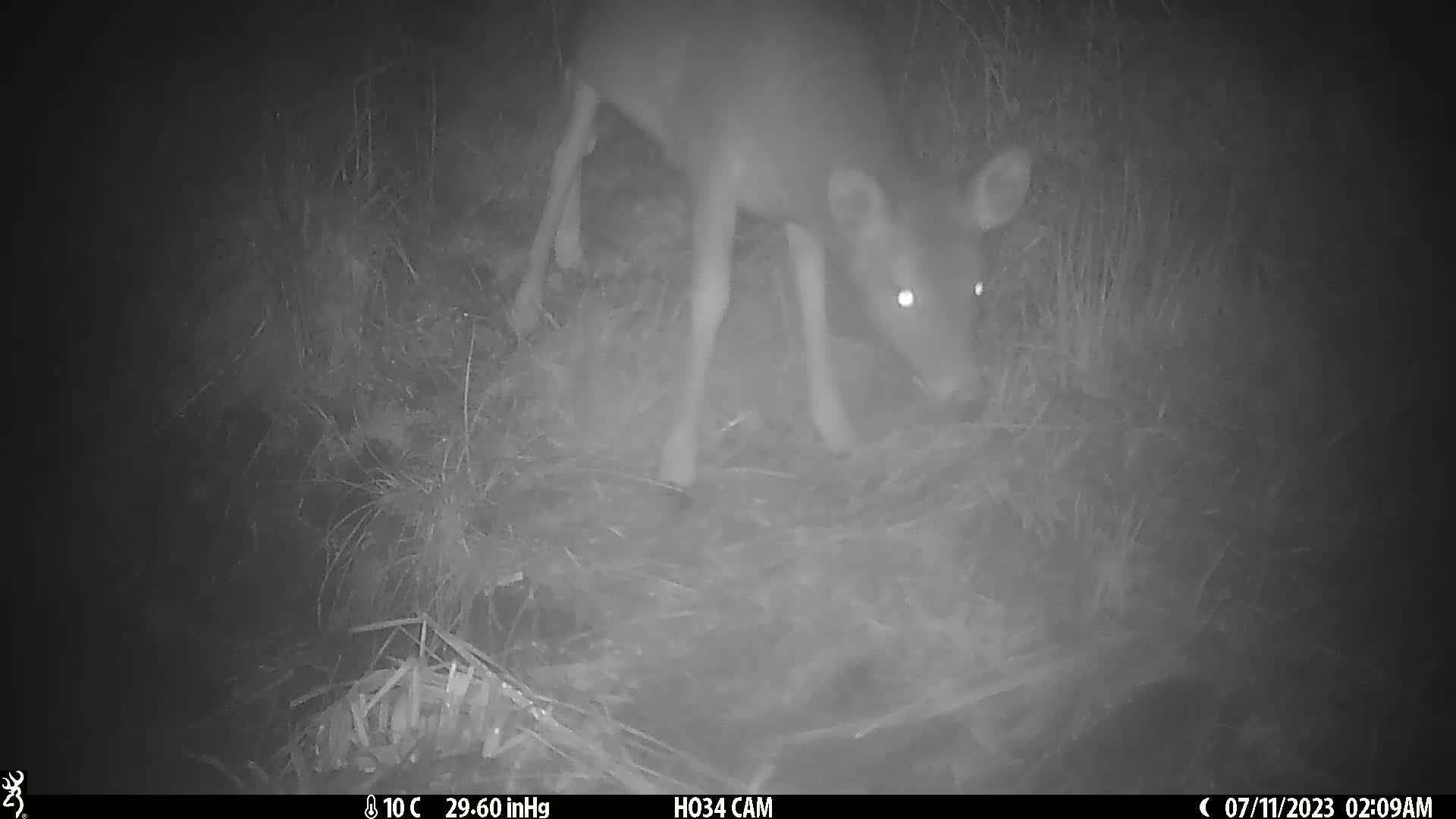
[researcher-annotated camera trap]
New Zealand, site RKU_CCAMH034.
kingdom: Animalia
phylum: Chordata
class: Mammalia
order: Artiodactyla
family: Cervidae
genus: Odocoileus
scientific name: Odocoileus virginianus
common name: white-tailed deer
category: white tailed deer